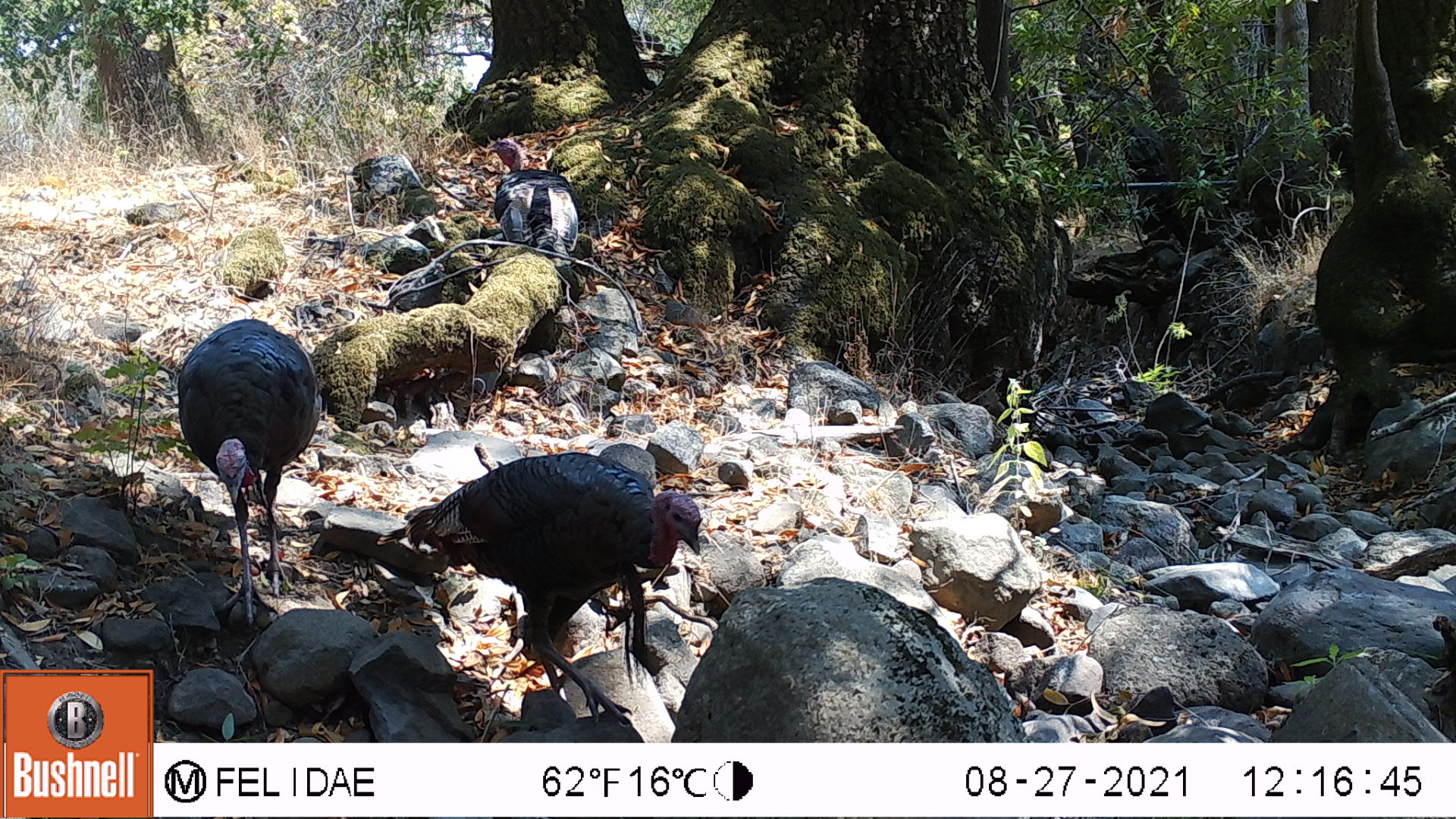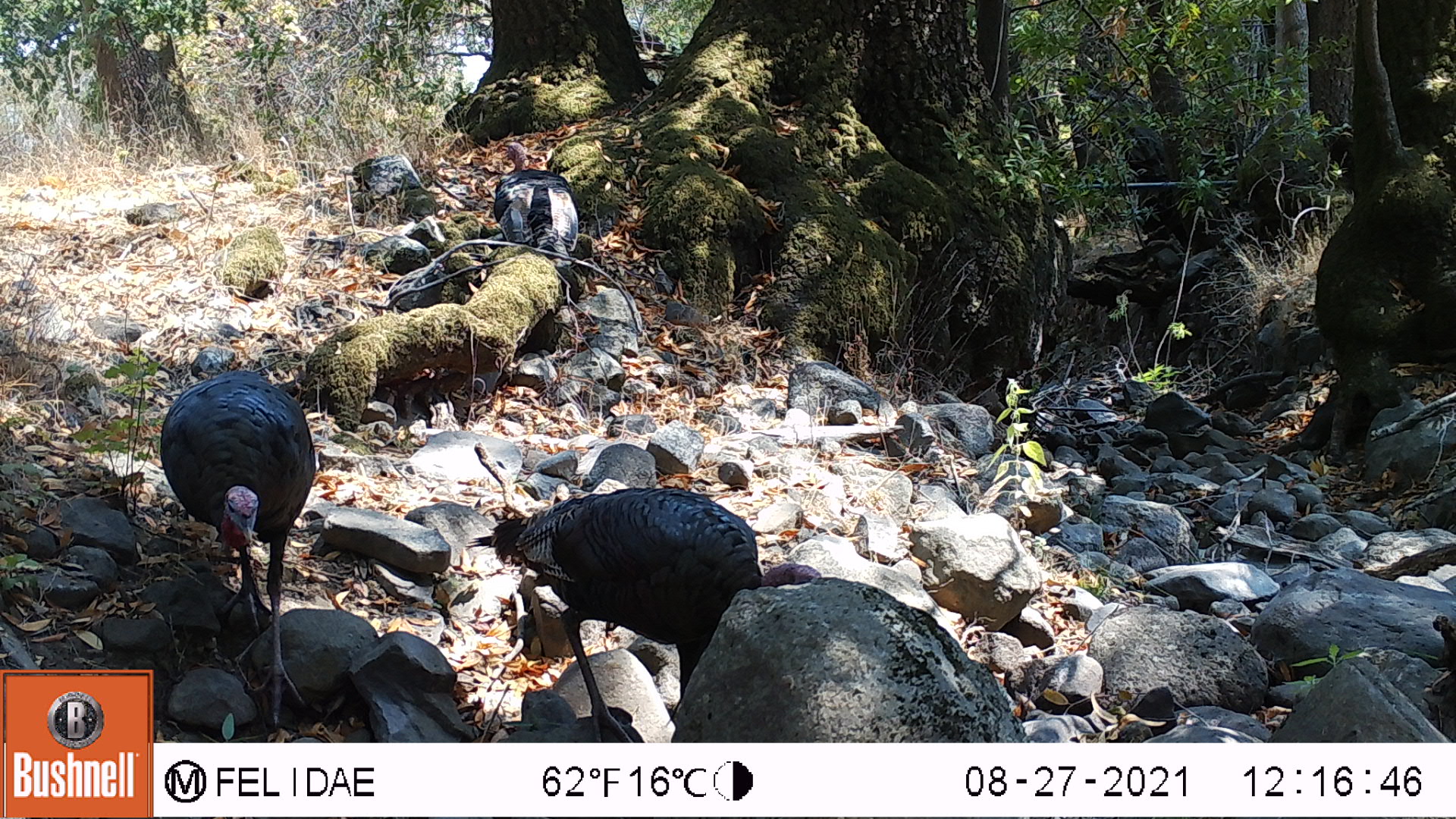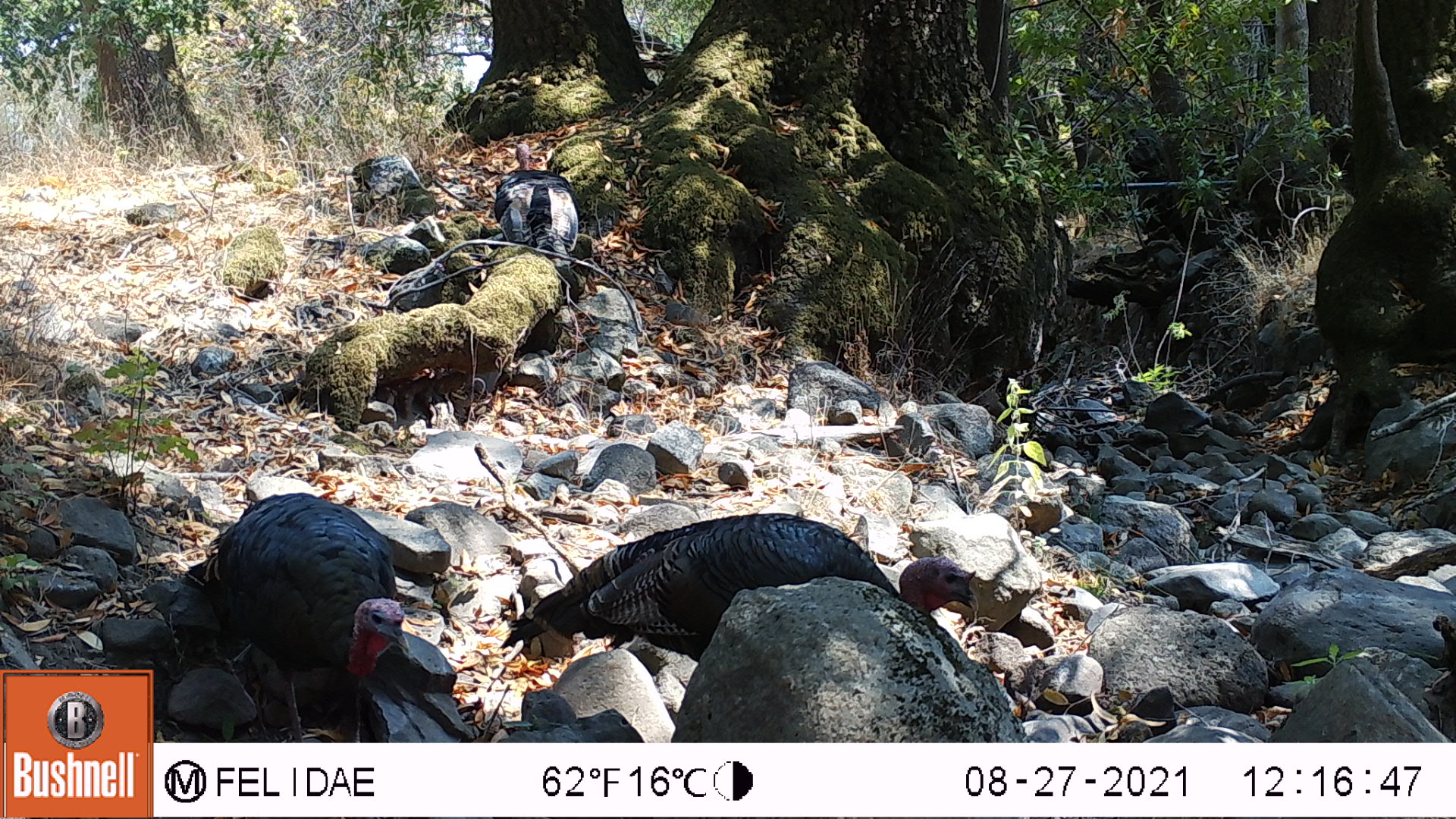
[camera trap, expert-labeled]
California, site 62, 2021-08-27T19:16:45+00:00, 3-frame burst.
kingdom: Animalia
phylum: Chordata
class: Aves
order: Galliformes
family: Phasianidae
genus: Meleagris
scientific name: Meleagris gallopavo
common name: turkey